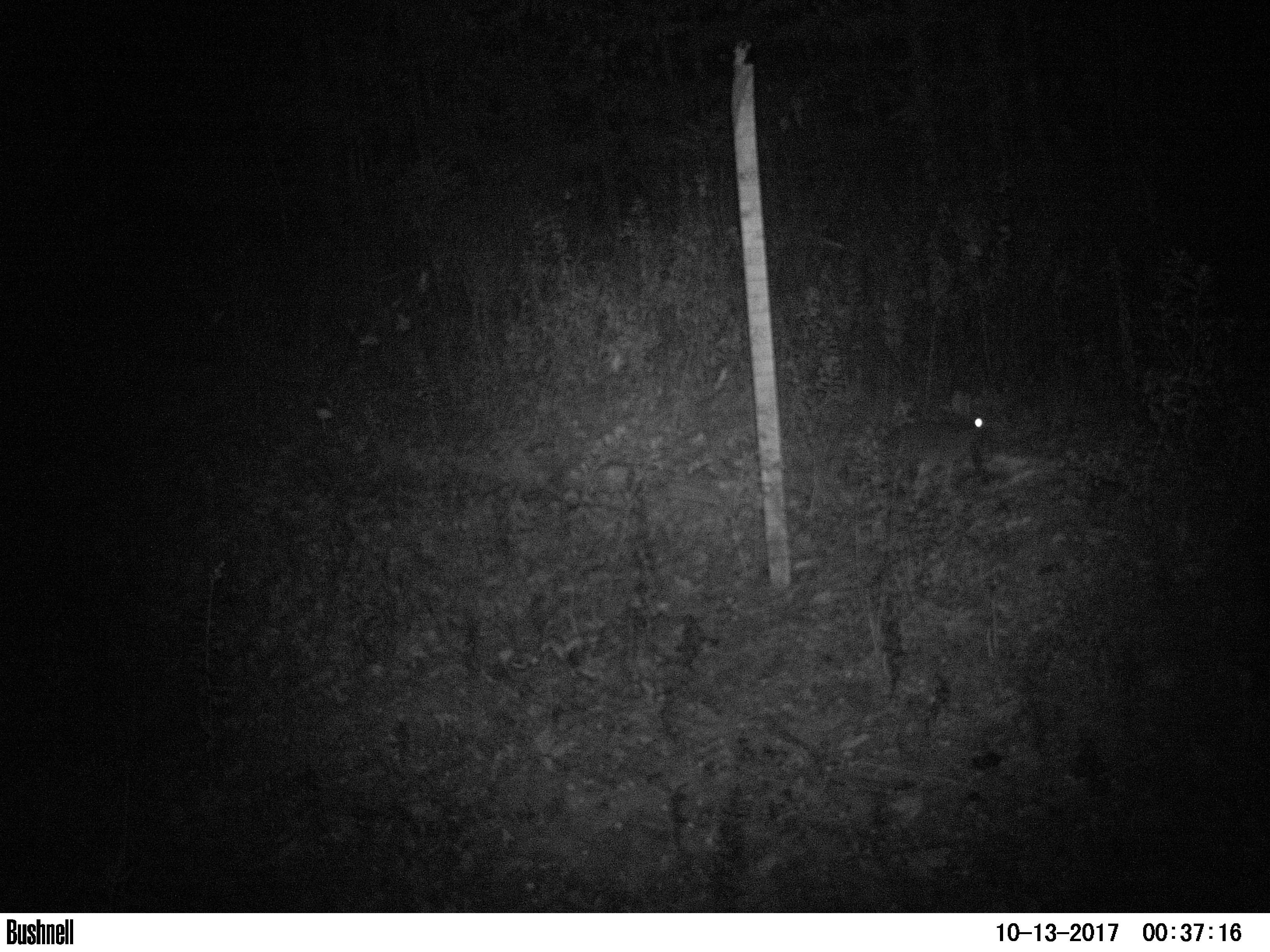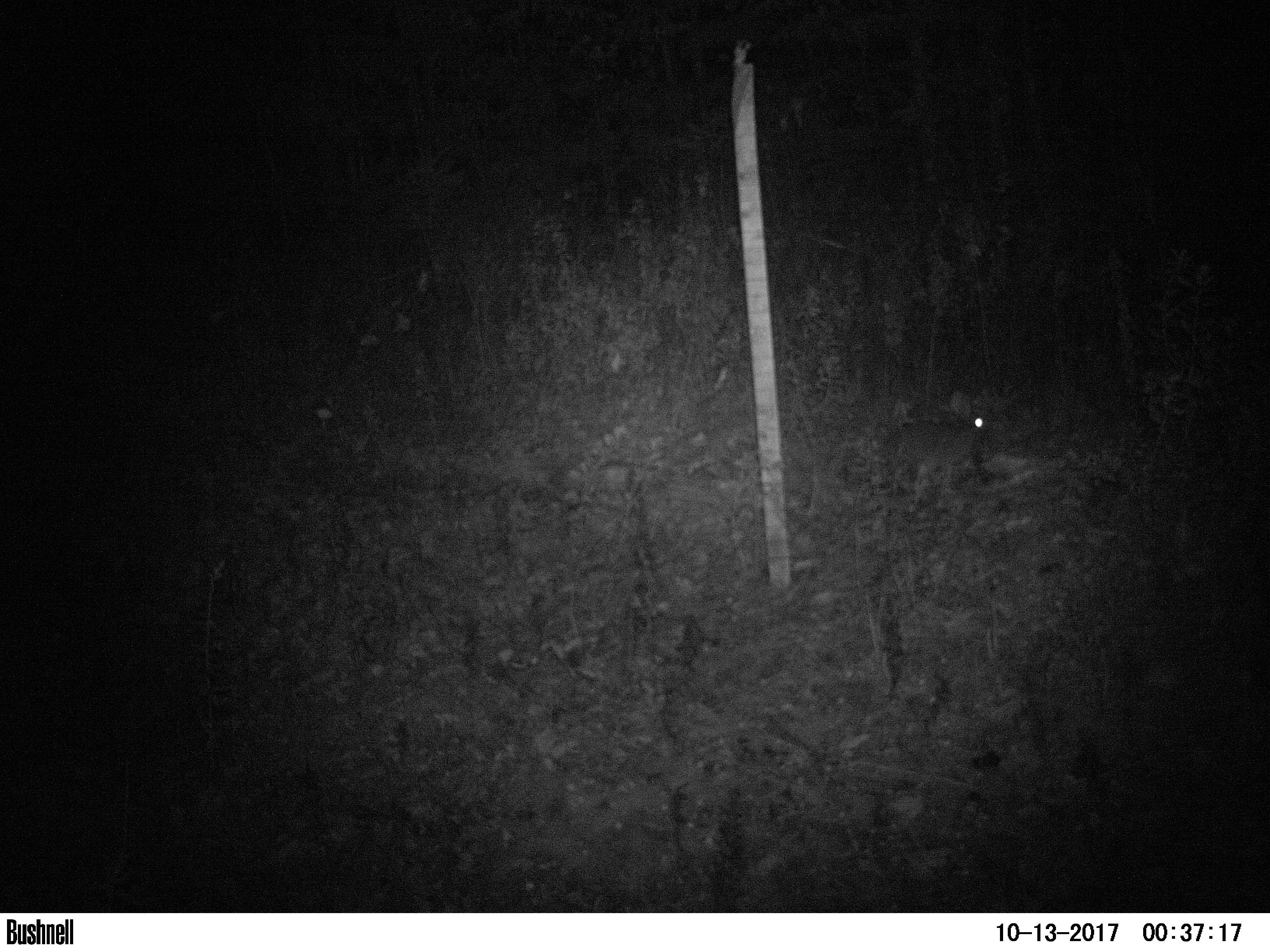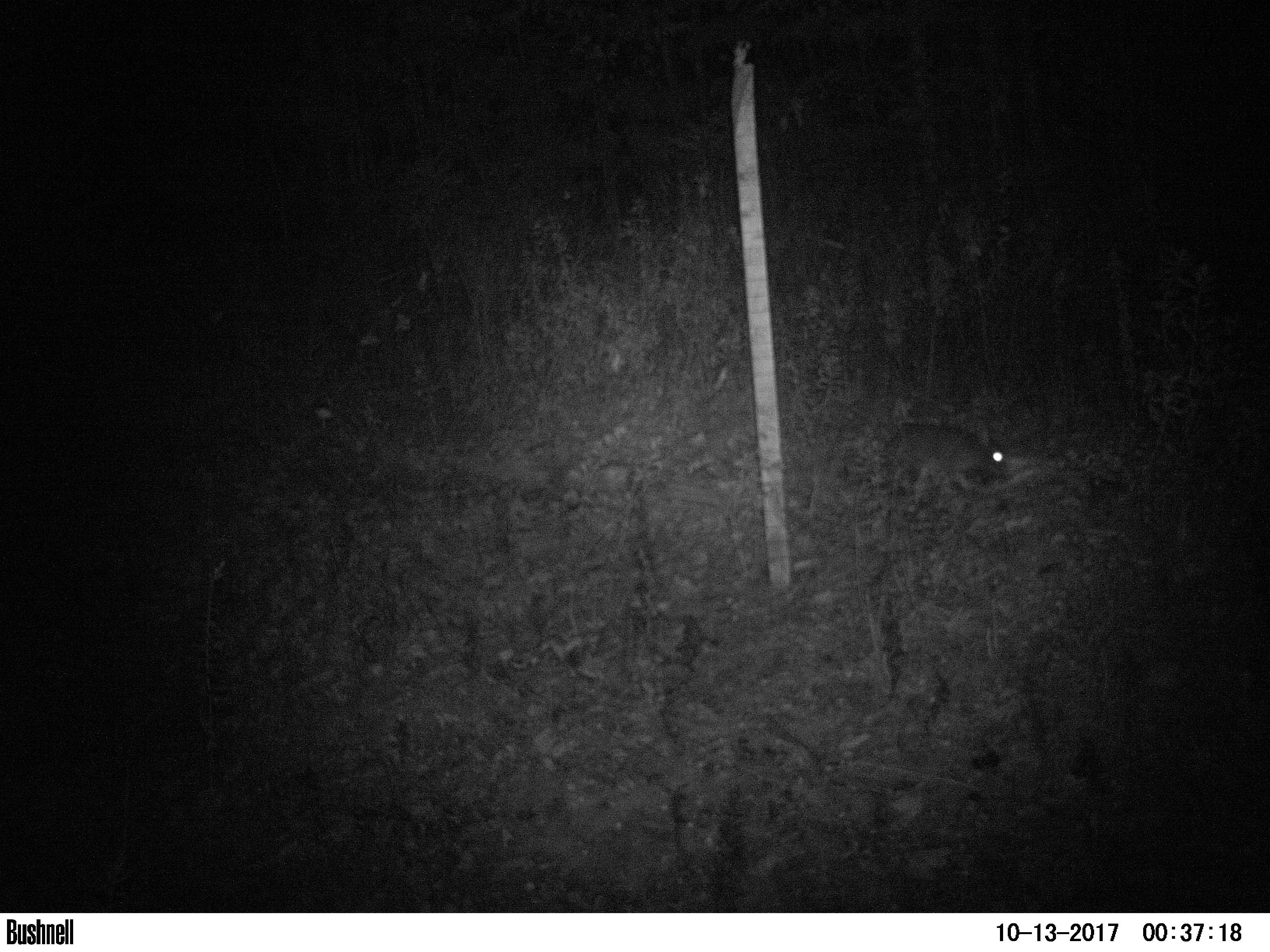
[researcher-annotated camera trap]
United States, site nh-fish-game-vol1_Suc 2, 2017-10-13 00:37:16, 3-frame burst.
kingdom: Animalia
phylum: Chordata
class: Mammalia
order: Lagomorpha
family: Leporidae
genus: Lepus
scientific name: Lepus americanus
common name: snowshoe hare